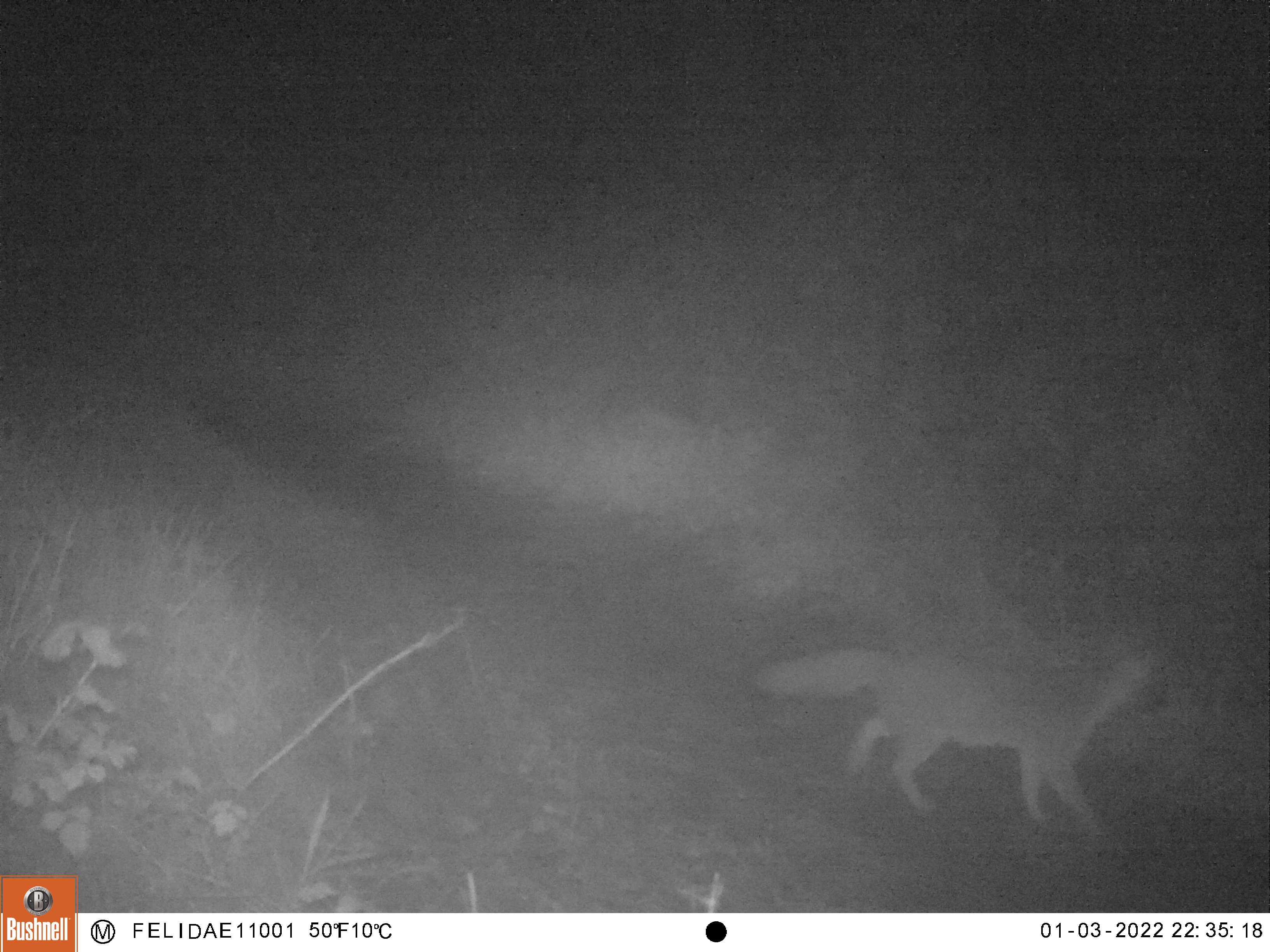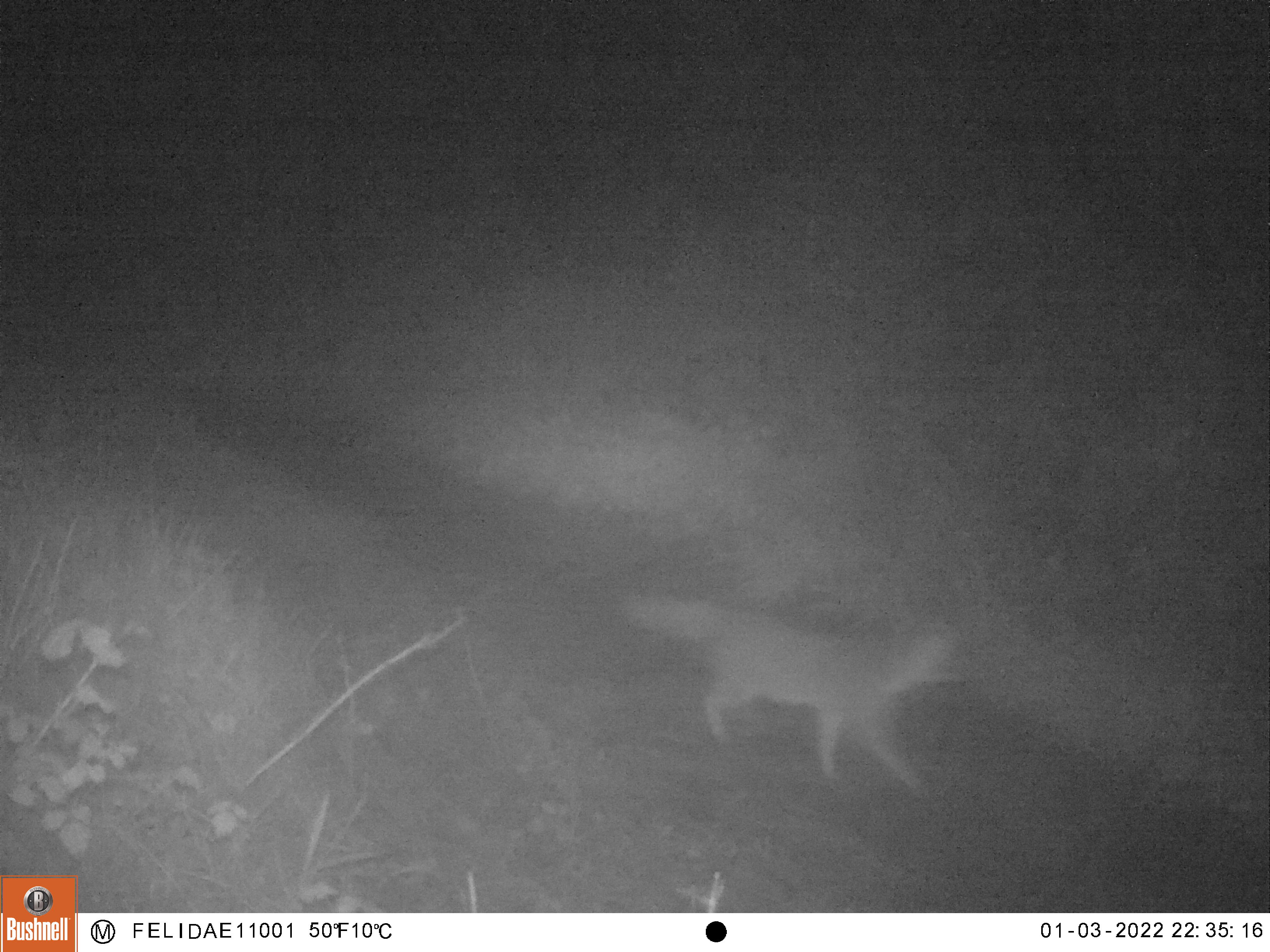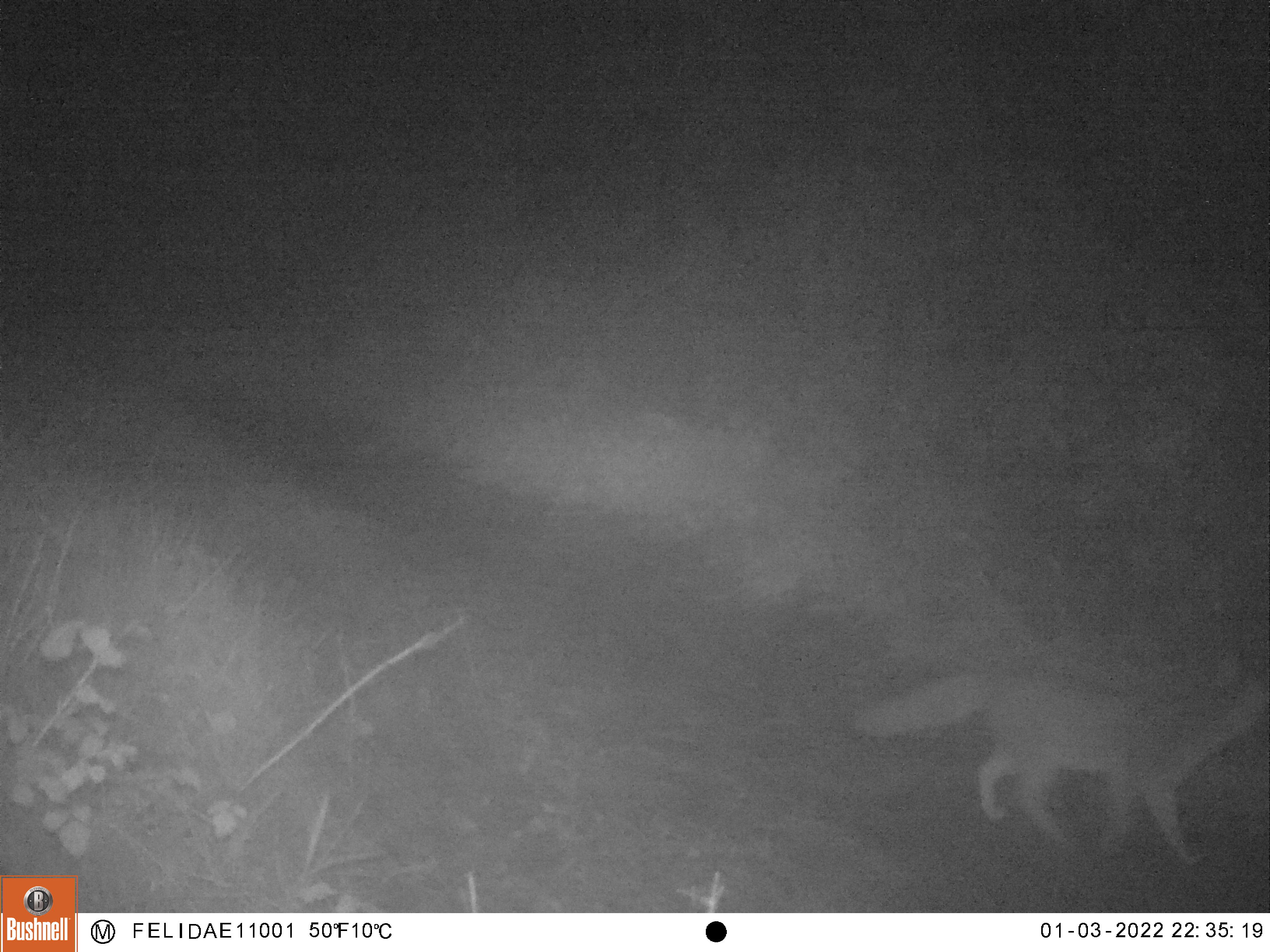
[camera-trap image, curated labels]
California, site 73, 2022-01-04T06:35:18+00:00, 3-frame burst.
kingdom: Animalia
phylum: Chordata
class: Mammalia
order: Carnivora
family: Canidae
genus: Urocyon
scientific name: Urocyon cinereoargenteus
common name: gray fox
Gray fox (Urocyon cinereoargenteus).